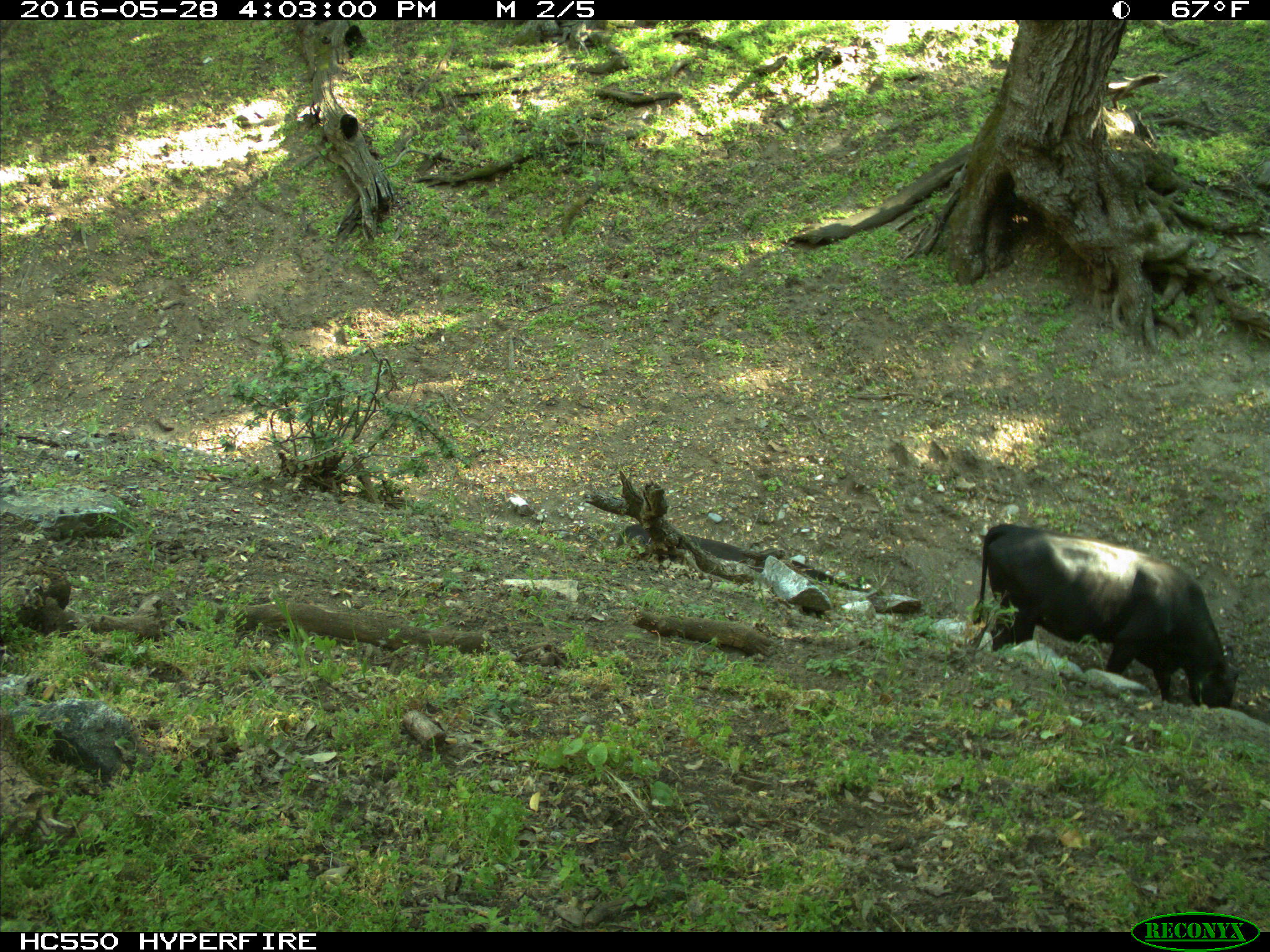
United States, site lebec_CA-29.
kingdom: Animalia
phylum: Chordata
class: Mammalia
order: Artiodactyla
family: Bovidae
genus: Bos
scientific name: Bos taurus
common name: domestic cow